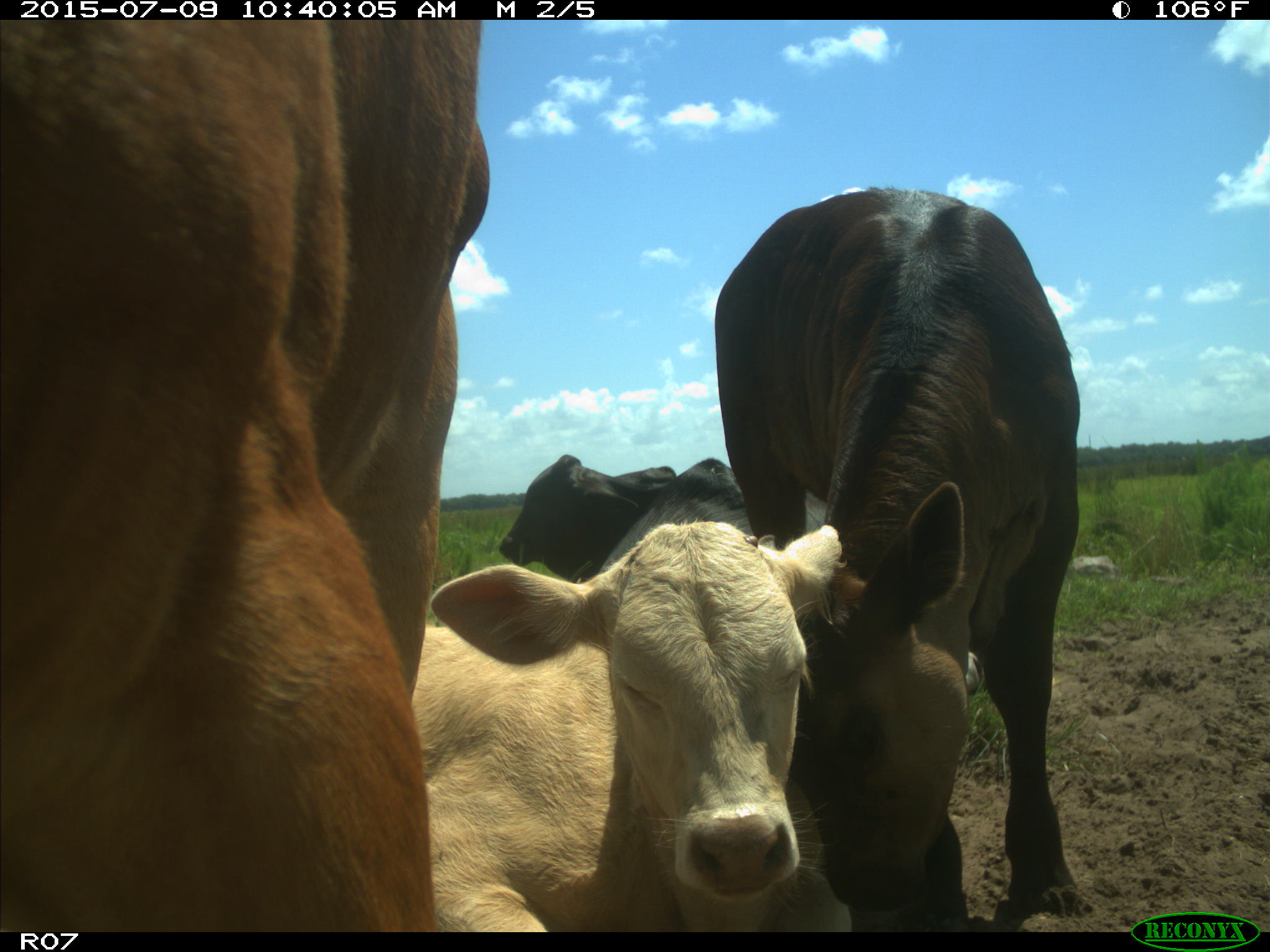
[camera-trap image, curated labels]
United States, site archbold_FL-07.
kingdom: Animalia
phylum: Chordata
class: Mammalia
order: Artiodactyla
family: Bovidae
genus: Bos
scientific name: Bos taurus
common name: domestic cow